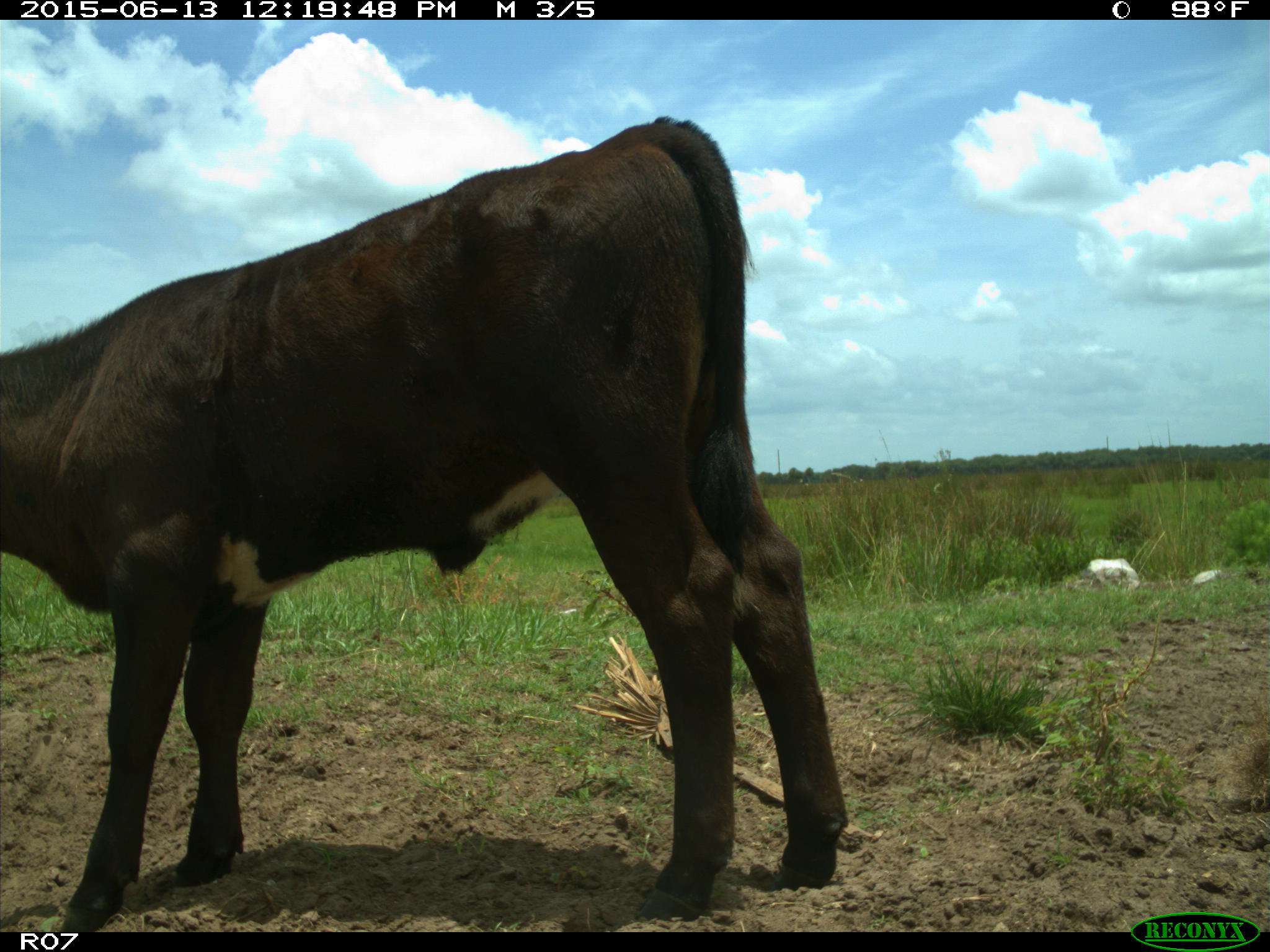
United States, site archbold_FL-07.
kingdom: Animalia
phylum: Chordata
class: Mammalia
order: Artiodactyla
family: Bovidae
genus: Bos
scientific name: Bos taurus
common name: domestic cow